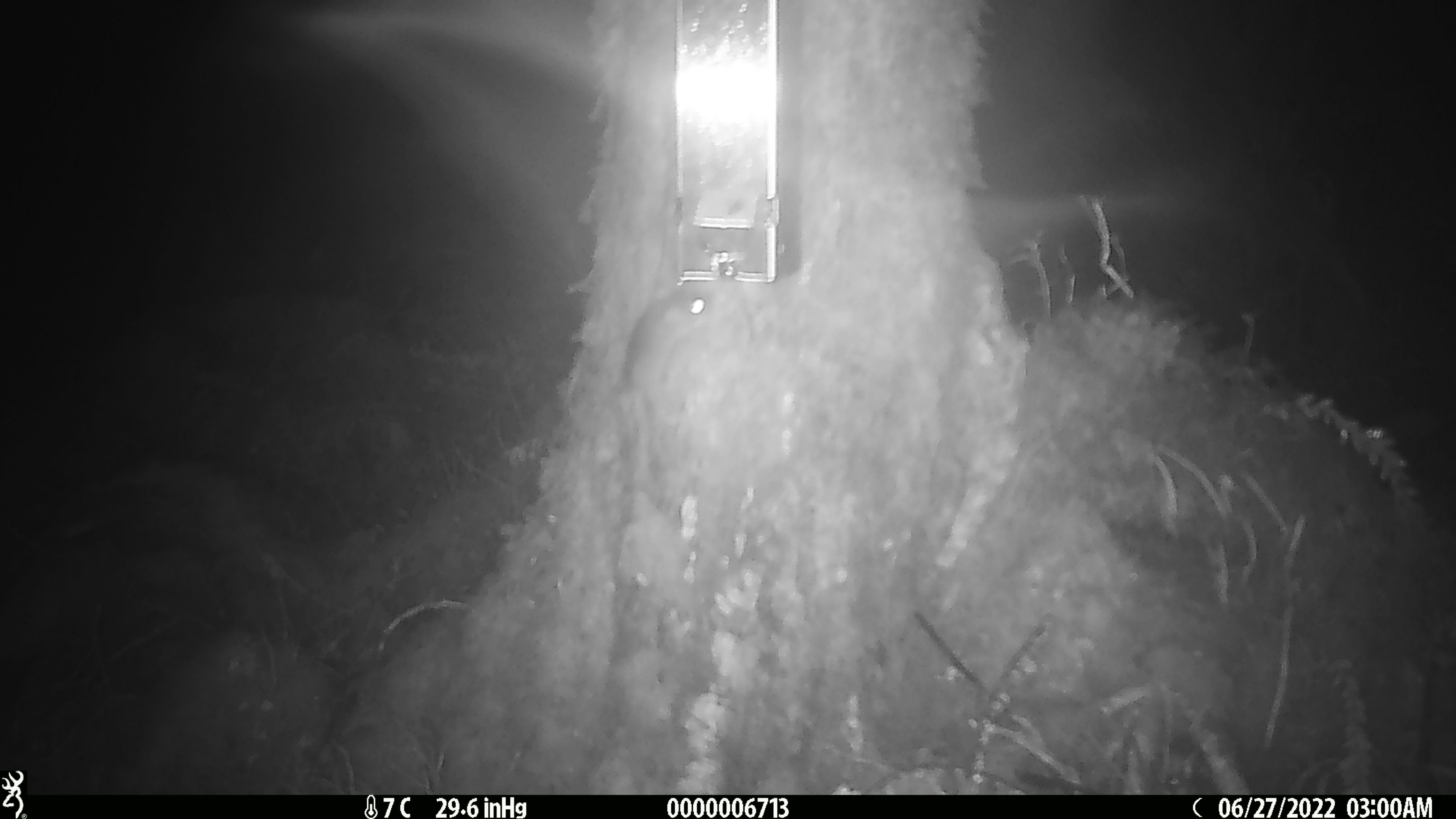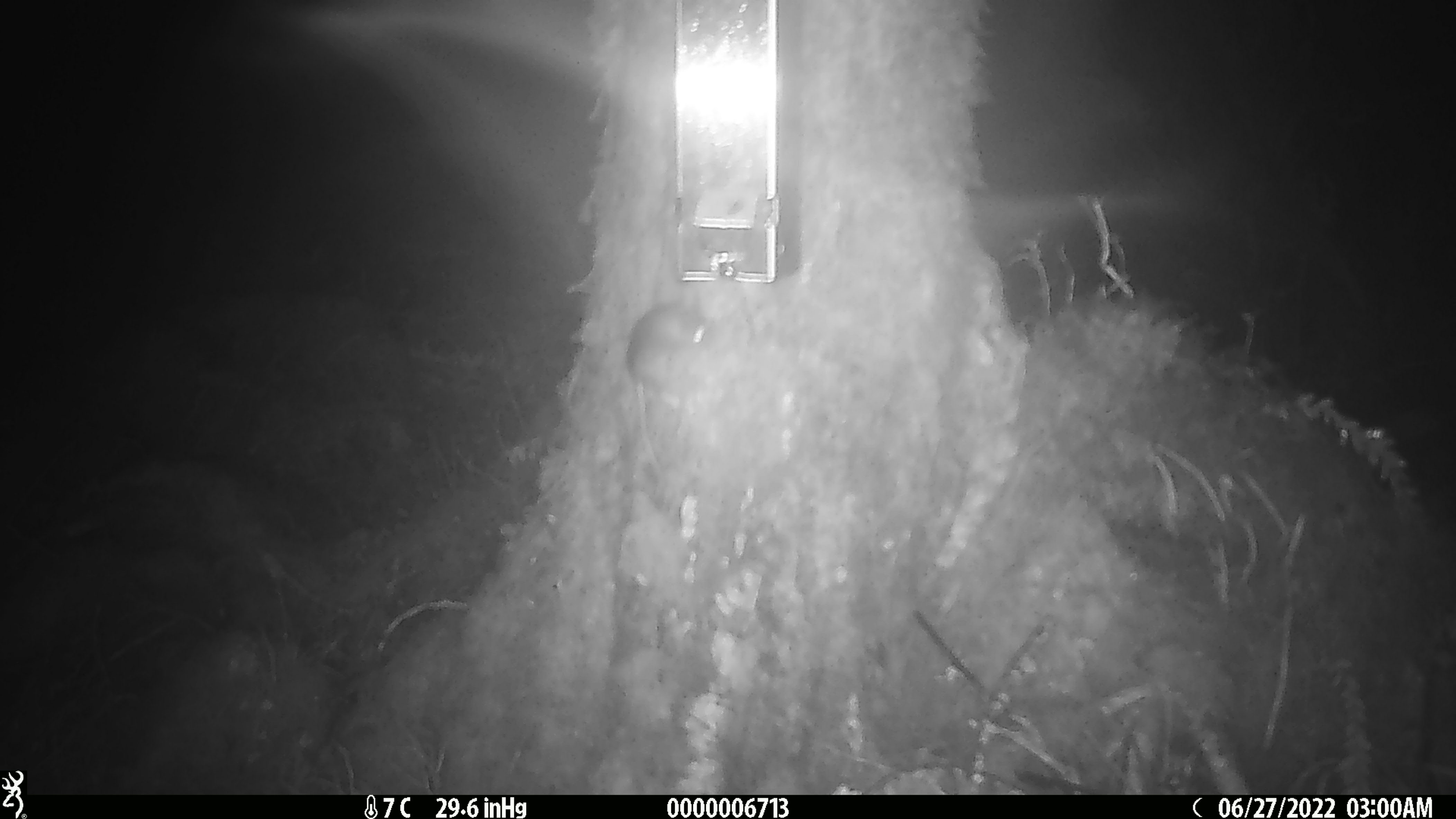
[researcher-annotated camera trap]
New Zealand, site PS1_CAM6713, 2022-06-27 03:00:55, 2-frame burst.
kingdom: Animalia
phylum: Chordata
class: Mammalia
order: Rodentia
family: Muridae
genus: Mus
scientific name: Mus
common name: mouse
Mouse (Mus).